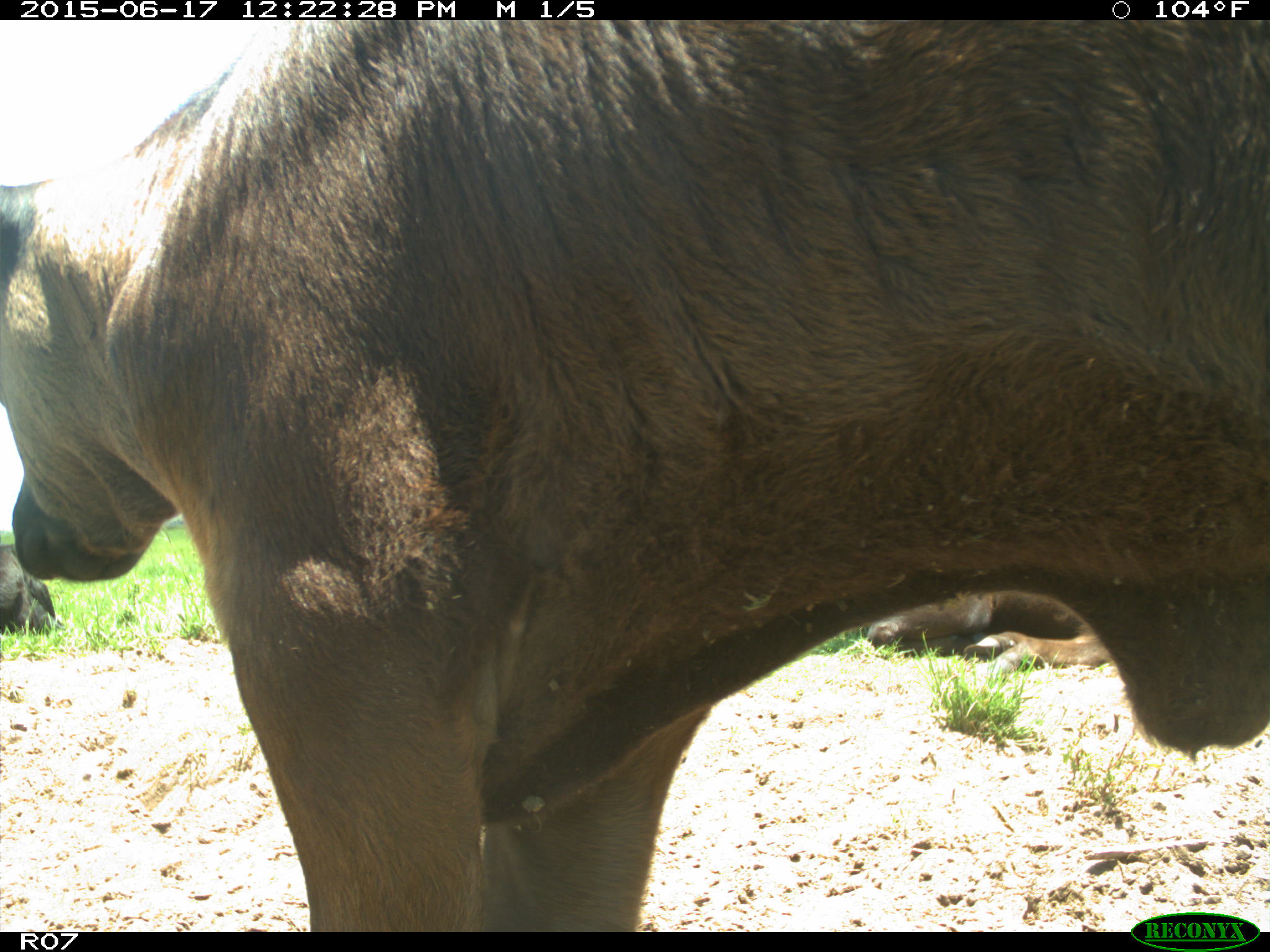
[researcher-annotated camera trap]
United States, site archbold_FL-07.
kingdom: Animalia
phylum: Chordata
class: Mammalia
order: Artiodactyla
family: Bovidae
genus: Bos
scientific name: Bos taurus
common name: domestic cow